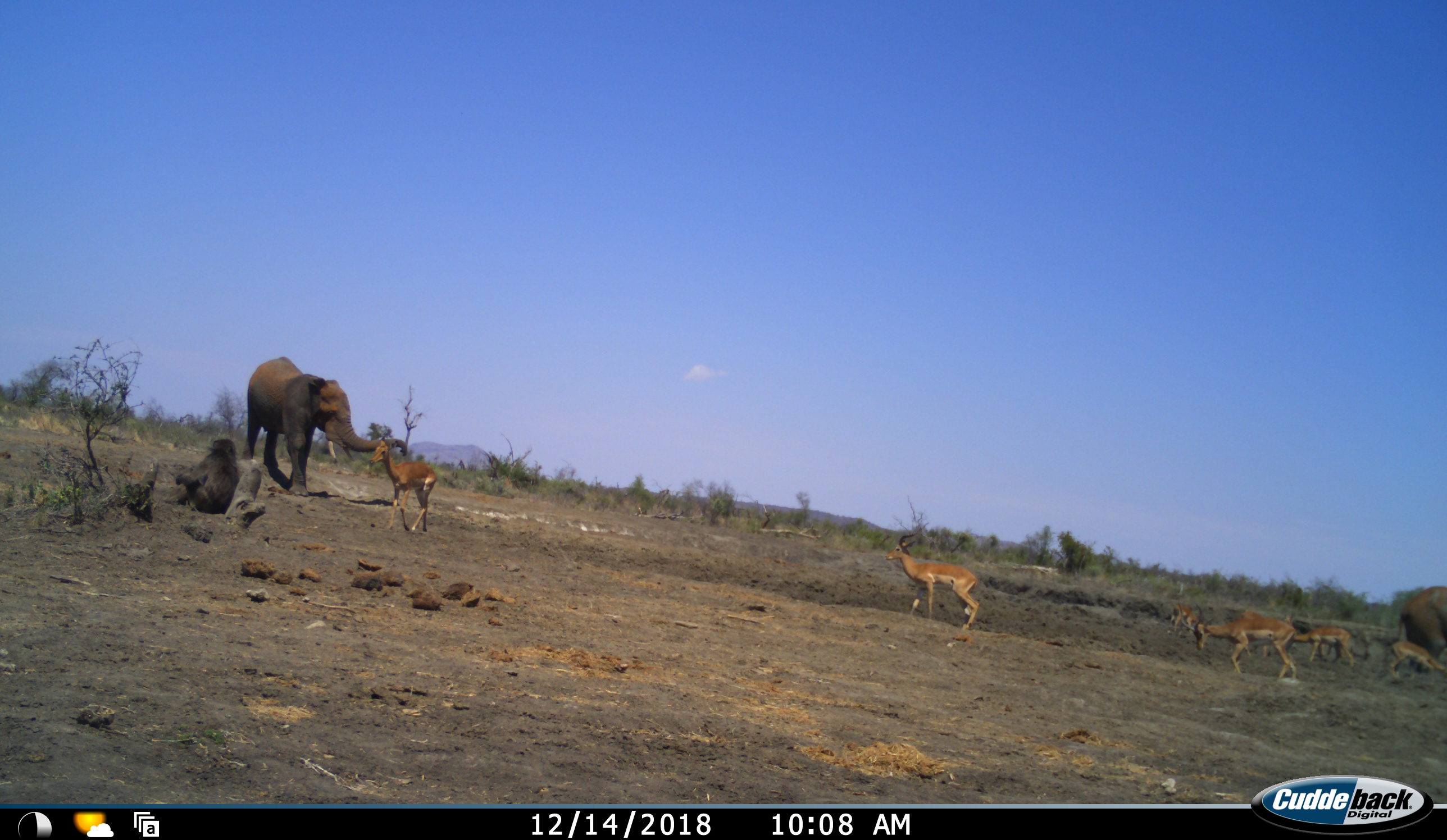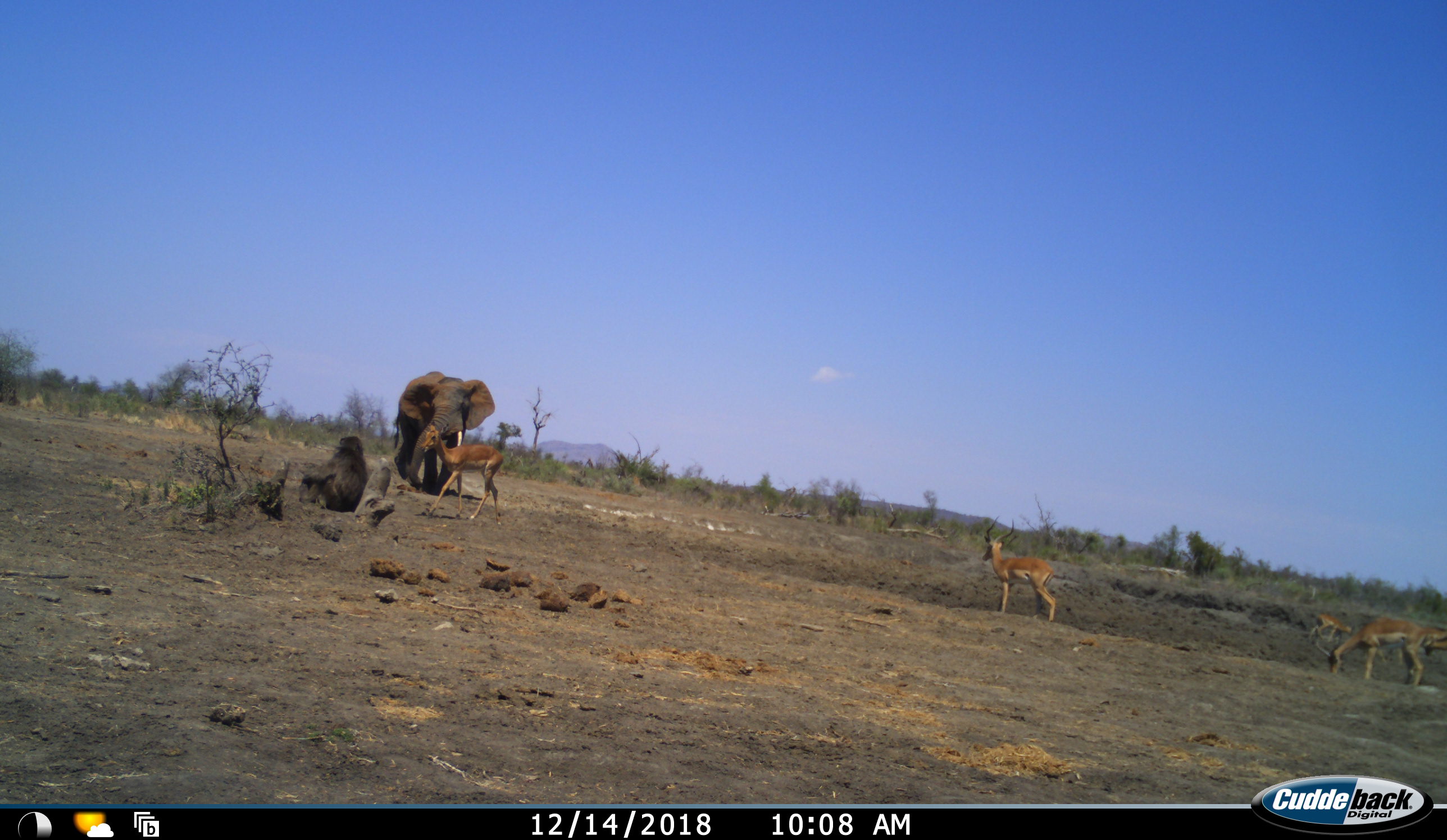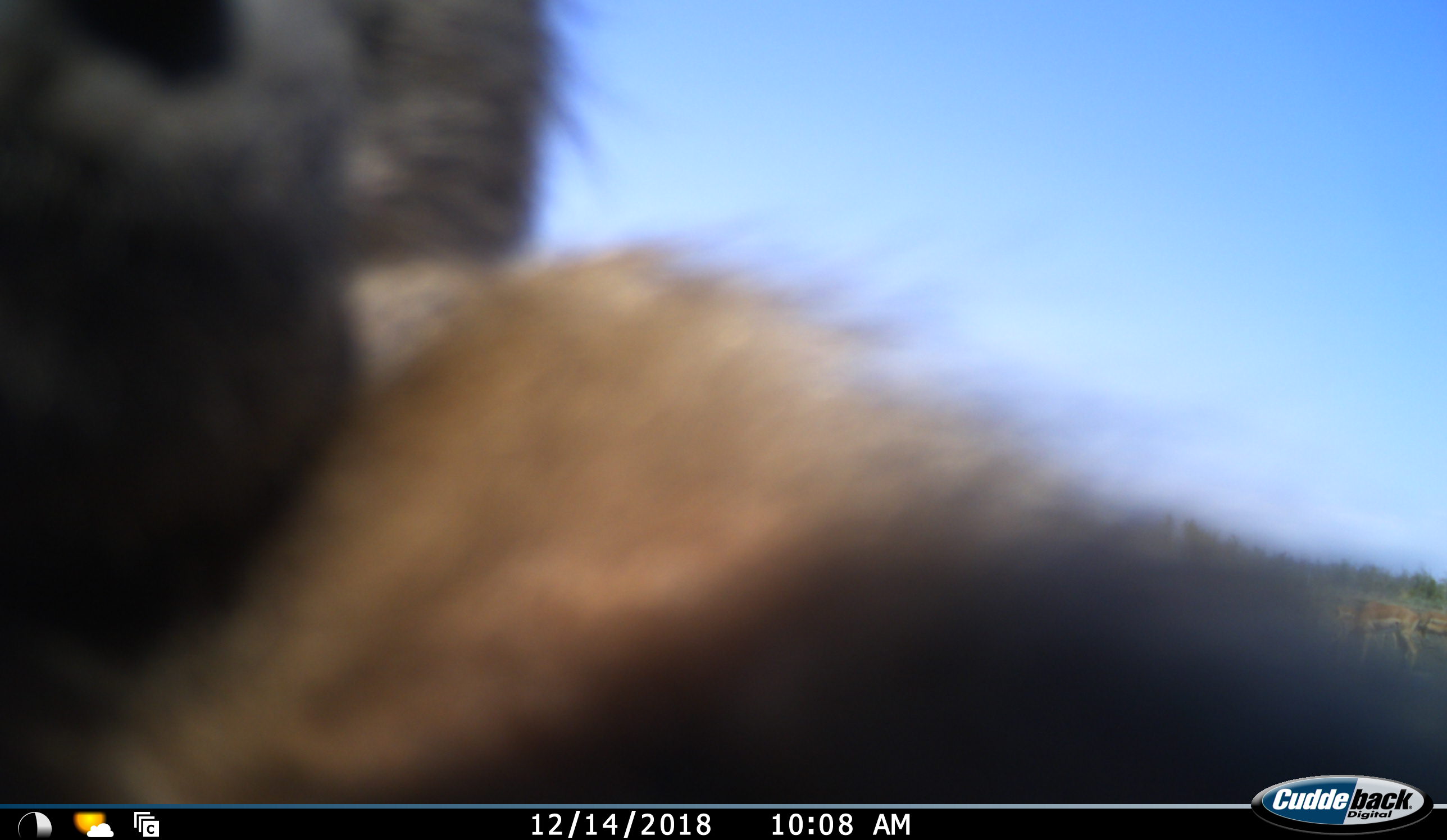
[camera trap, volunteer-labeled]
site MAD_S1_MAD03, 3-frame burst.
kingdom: Animalia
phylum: Chordata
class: Mammalia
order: Primates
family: Cercopithecidae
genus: Papio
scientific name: Papio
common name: baboon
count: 1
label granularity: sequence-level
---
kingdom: Animalia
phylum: Chordata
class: Mammalia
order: Proboscidea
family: Elephantidae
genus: Loxodonta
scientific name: Loxodonta africana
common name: african bush elephant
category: elephant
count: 2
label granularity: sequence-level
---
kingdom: Animalia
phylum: Chordata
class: Mammalia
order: Artiodactyla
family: Bovidae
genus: Aepyceros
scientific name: Aepyceros melampus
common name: impala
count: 6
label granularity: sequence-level